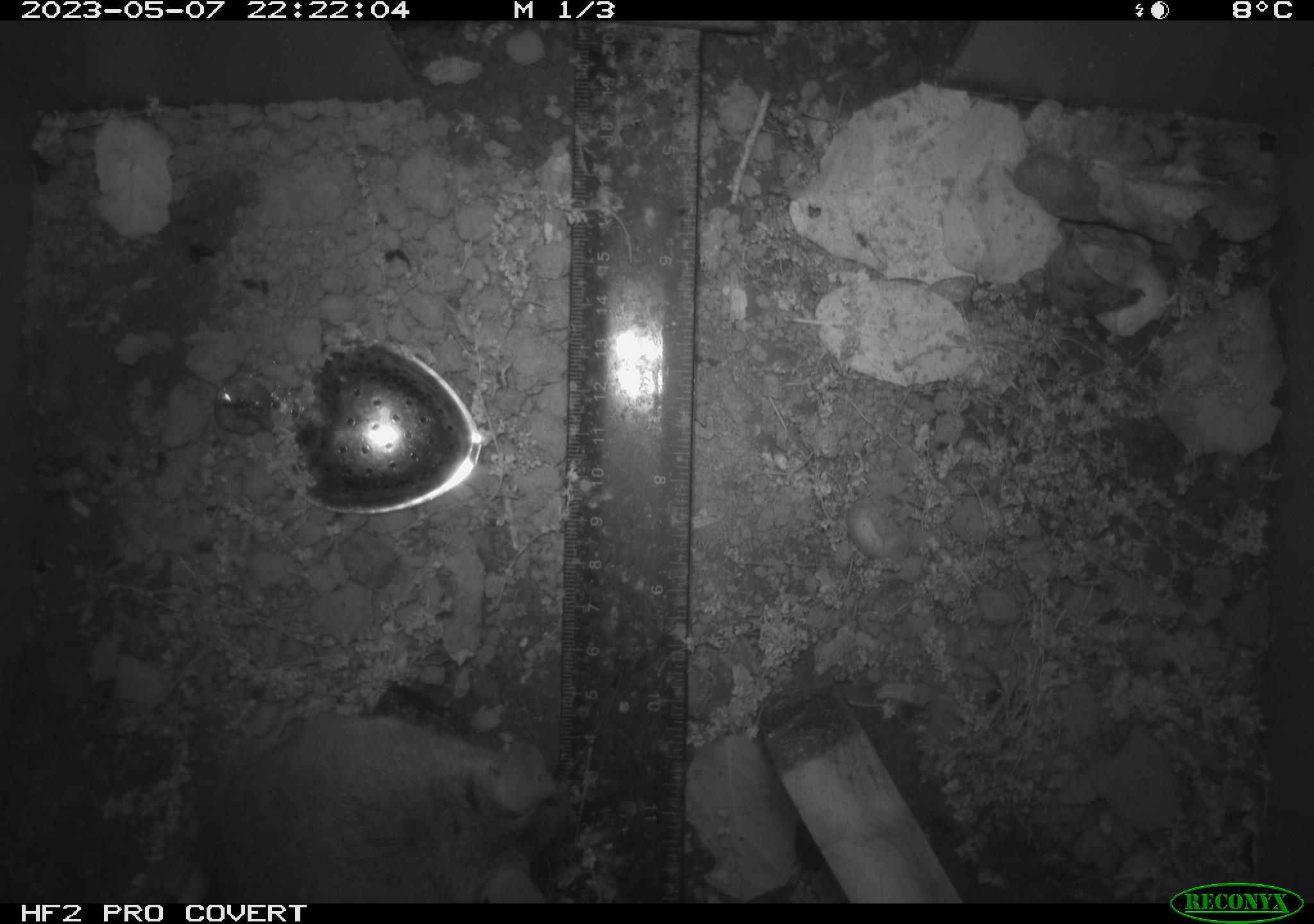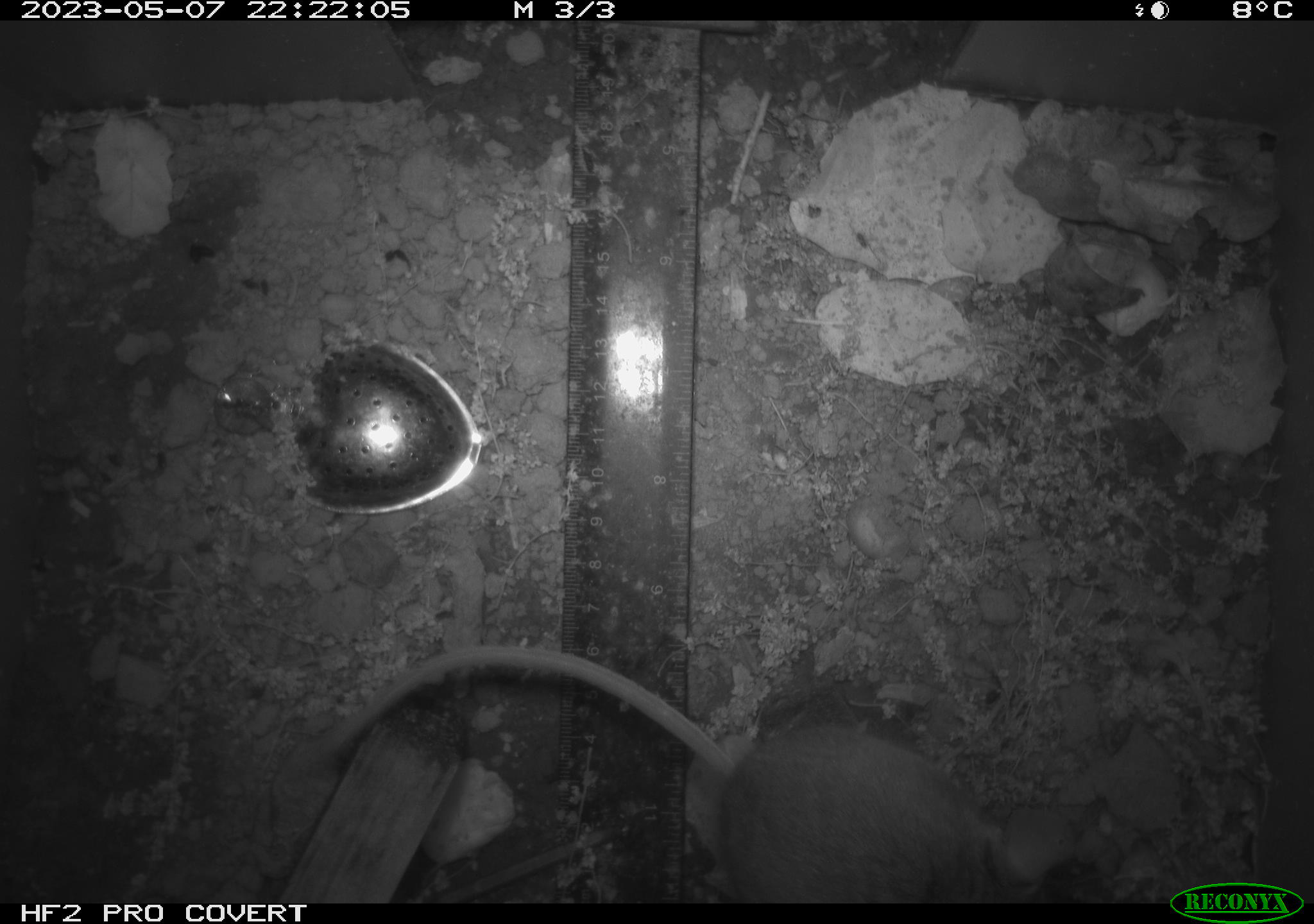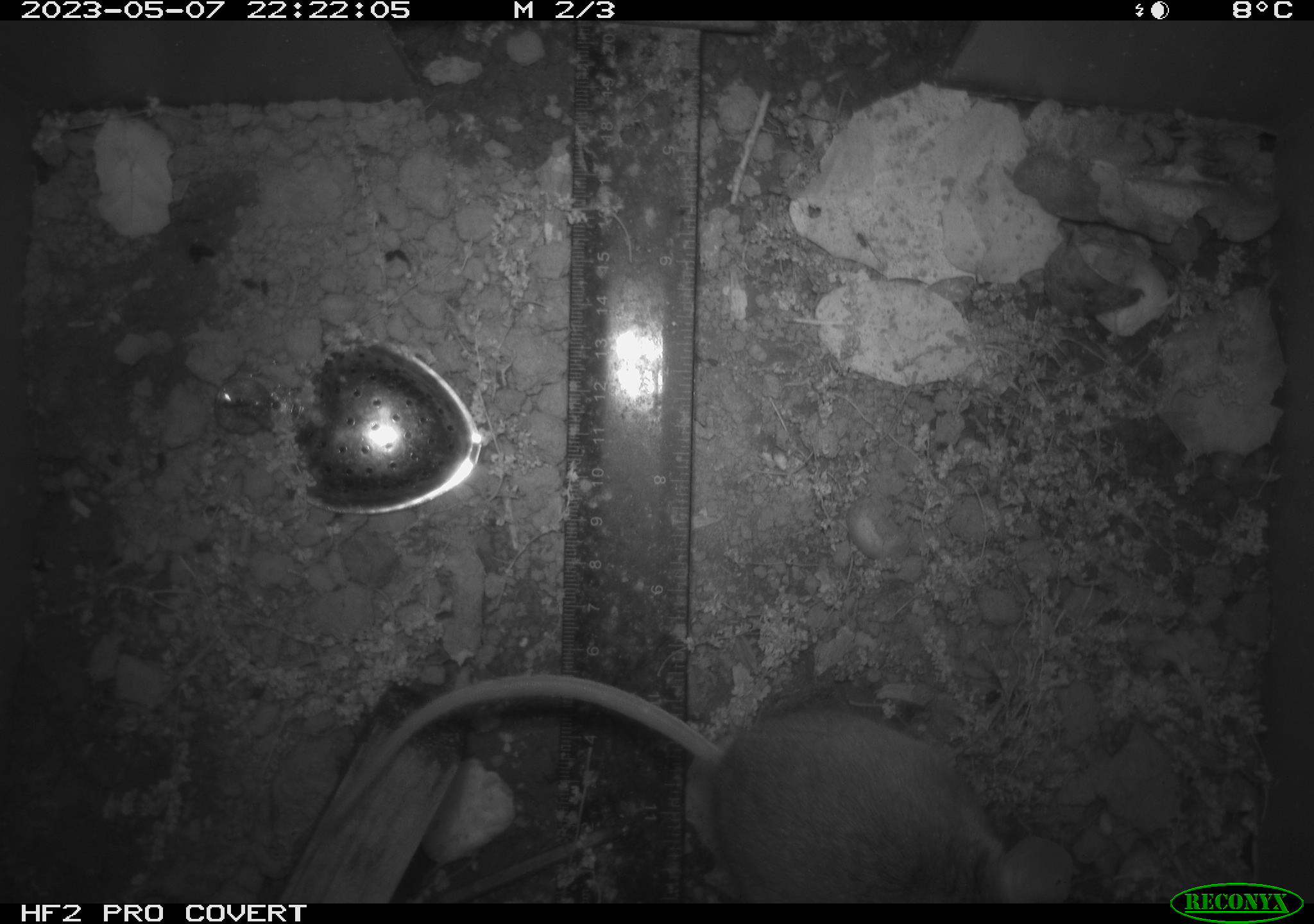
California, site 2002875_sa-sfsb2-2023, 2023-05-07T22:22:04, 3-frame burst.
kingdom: Animalia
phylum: Chordata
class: Mammalia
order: Rodentia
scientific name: Rodentia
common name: mouse species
Mouse species (Rodentia).